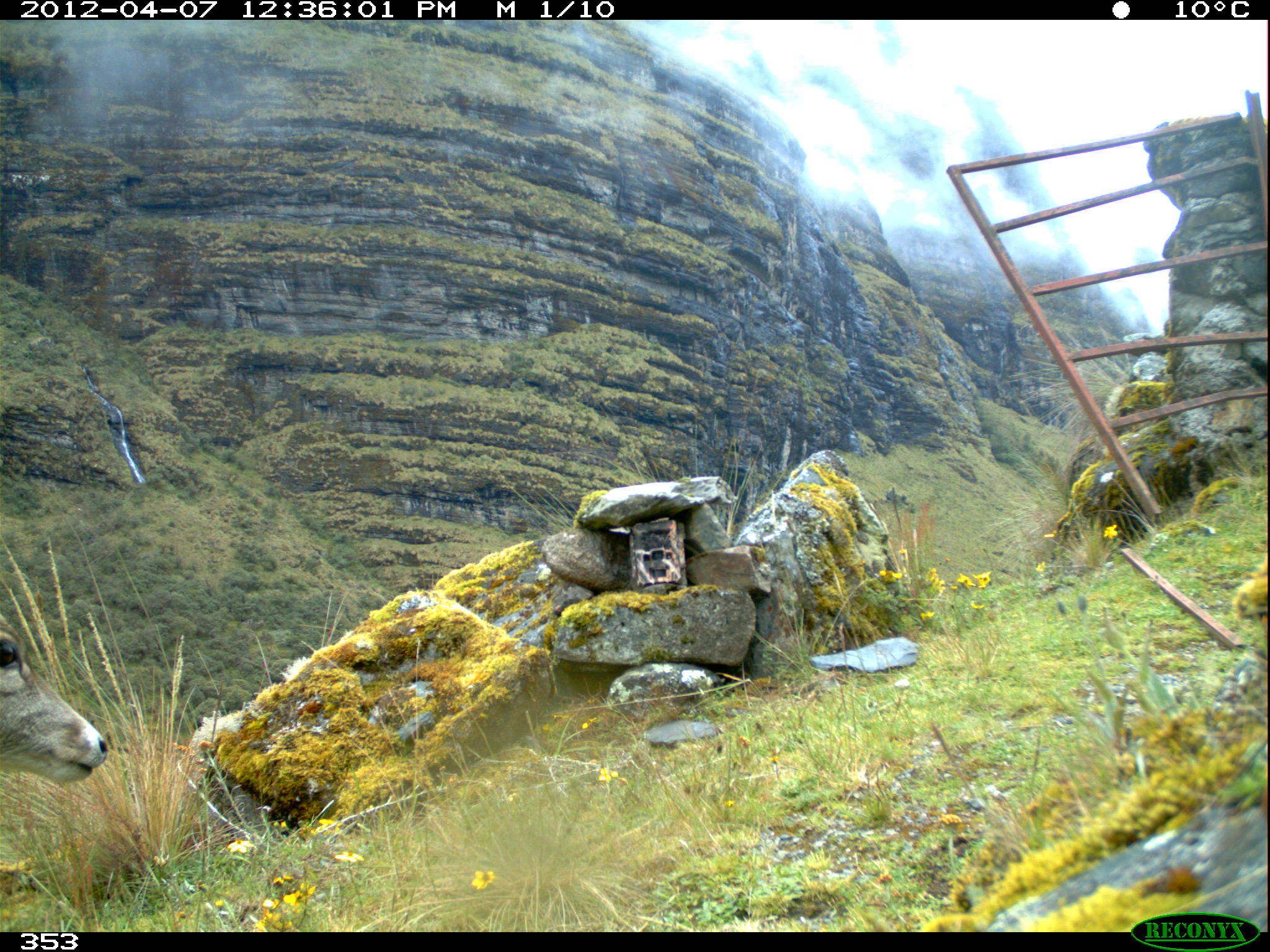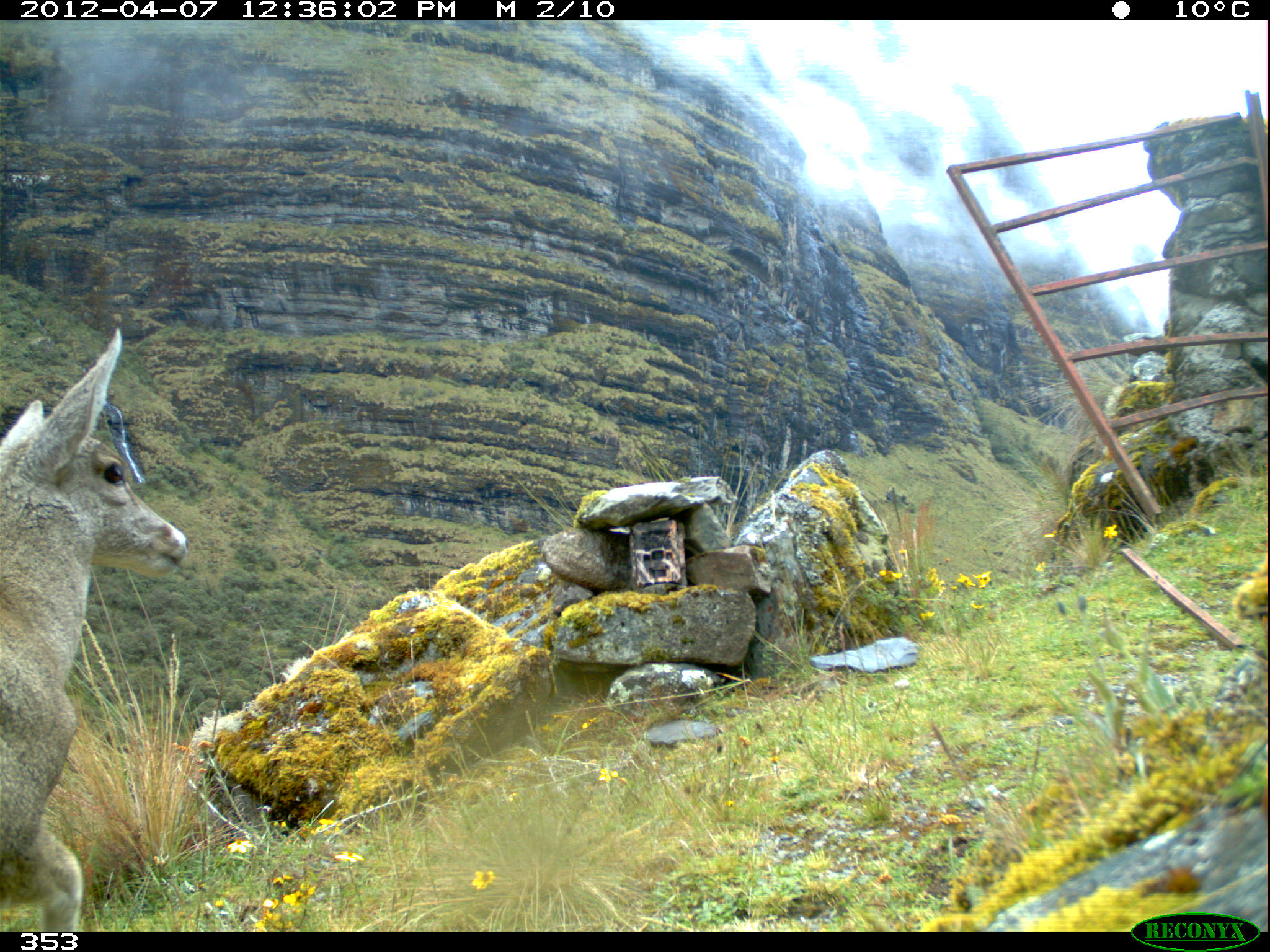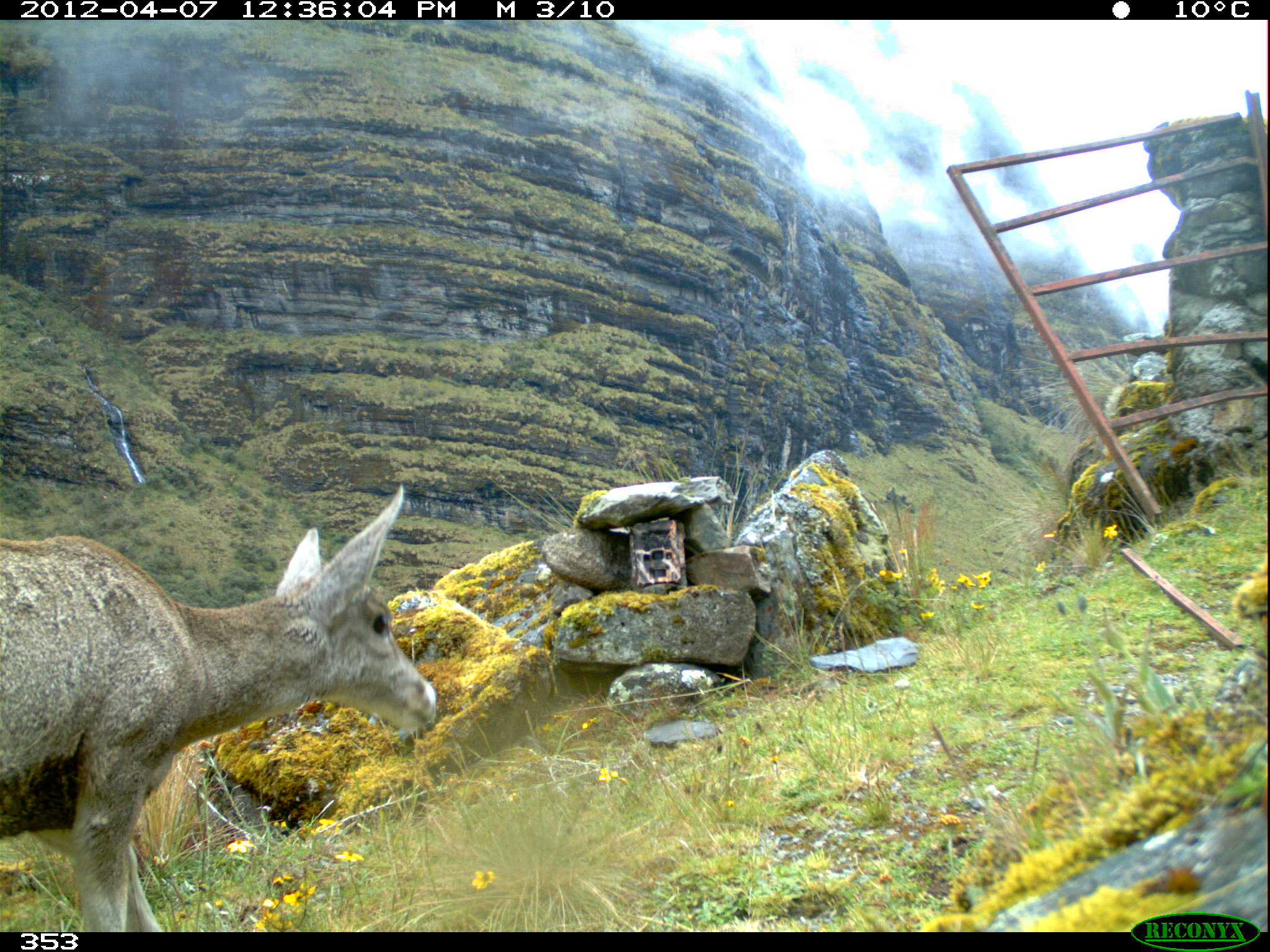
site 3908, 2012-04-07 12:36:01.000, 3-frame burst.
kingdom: Animalia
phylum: Chordata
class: Mammalia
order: Artiodactyla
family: Cervidae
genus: Hippocamelus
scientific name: Hippocamelus antisensis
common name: taruca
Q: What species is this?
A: Hippocamelus antisensis (taruca).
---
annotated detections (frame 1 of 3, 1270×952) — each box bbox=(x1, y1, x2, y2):
hippocamelus antisensis: bbox=(0, 610, 109, 785)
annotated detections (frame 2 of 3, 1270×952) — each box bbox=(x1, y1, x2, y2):
hippocamelus antisensis: bbox=(0, 325, 189, 932)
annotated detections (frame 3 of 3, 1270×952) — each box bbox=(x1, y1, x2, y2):
hippocamelus antisensis: bbox=(0, 482, 439, 932)